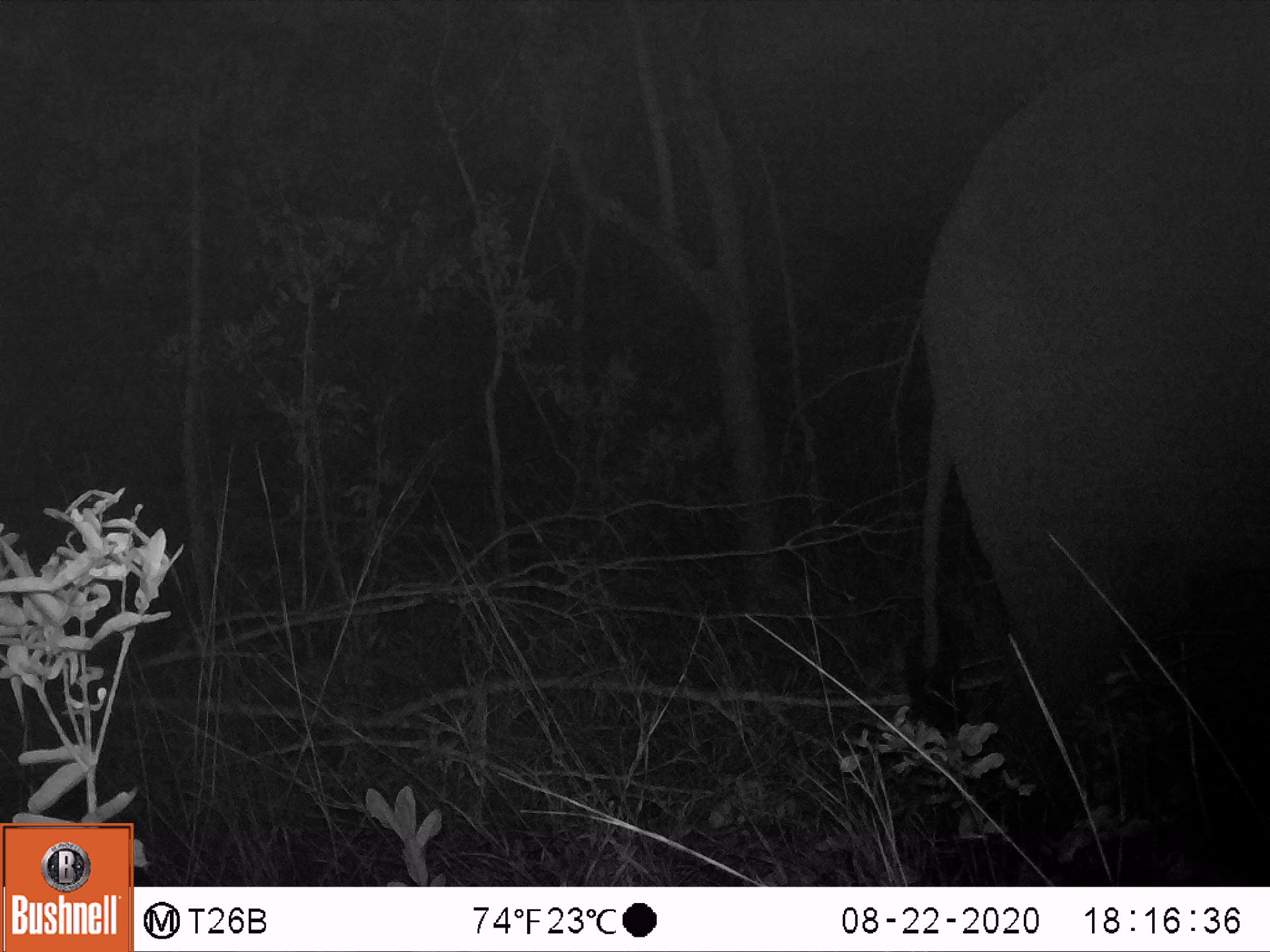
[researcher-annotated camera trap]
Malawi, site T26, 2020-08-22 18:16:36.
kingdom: Animalia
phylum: Chordata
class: Mammalia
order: Proboscidea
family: Elephantidae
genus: Loxodonta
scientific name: Loxodonta africana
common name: african savanna elephant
African savanna elephant (Loxodonta africana), count 1.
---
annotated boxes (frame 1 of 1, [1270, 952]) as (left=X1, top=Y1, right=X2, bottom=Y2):
african savanna elephant: (left=877, top=22, right=1269, bottom=823)